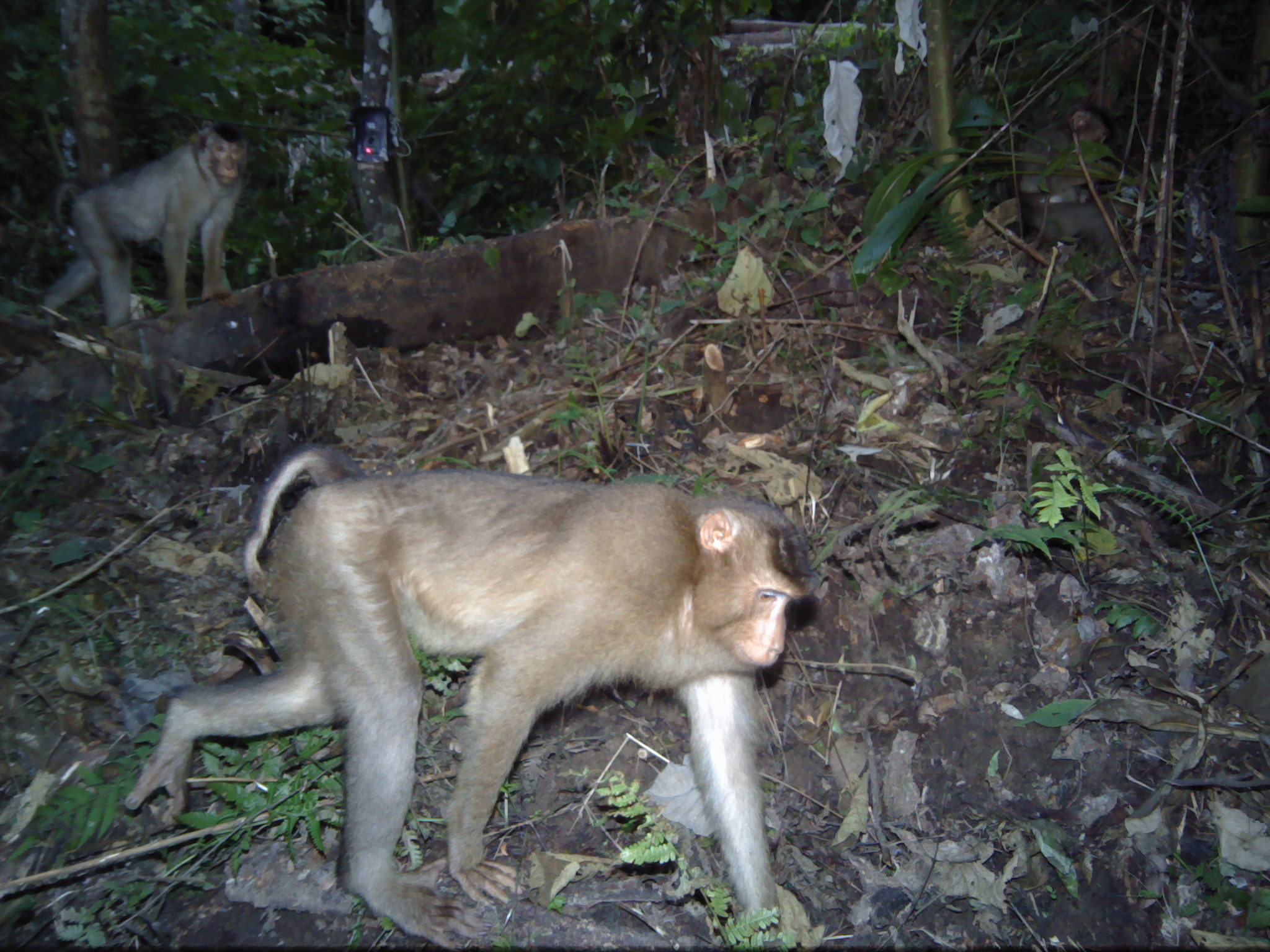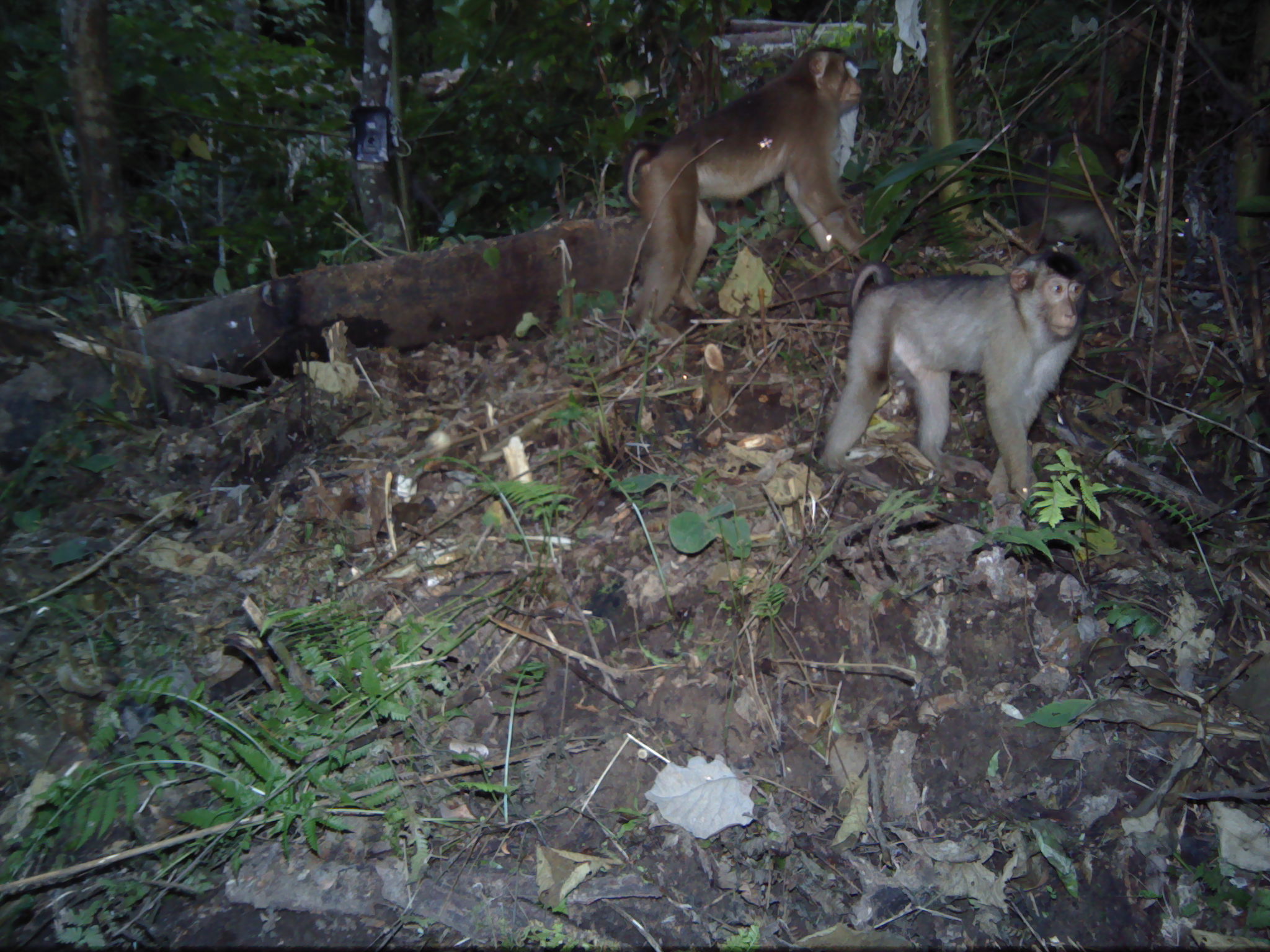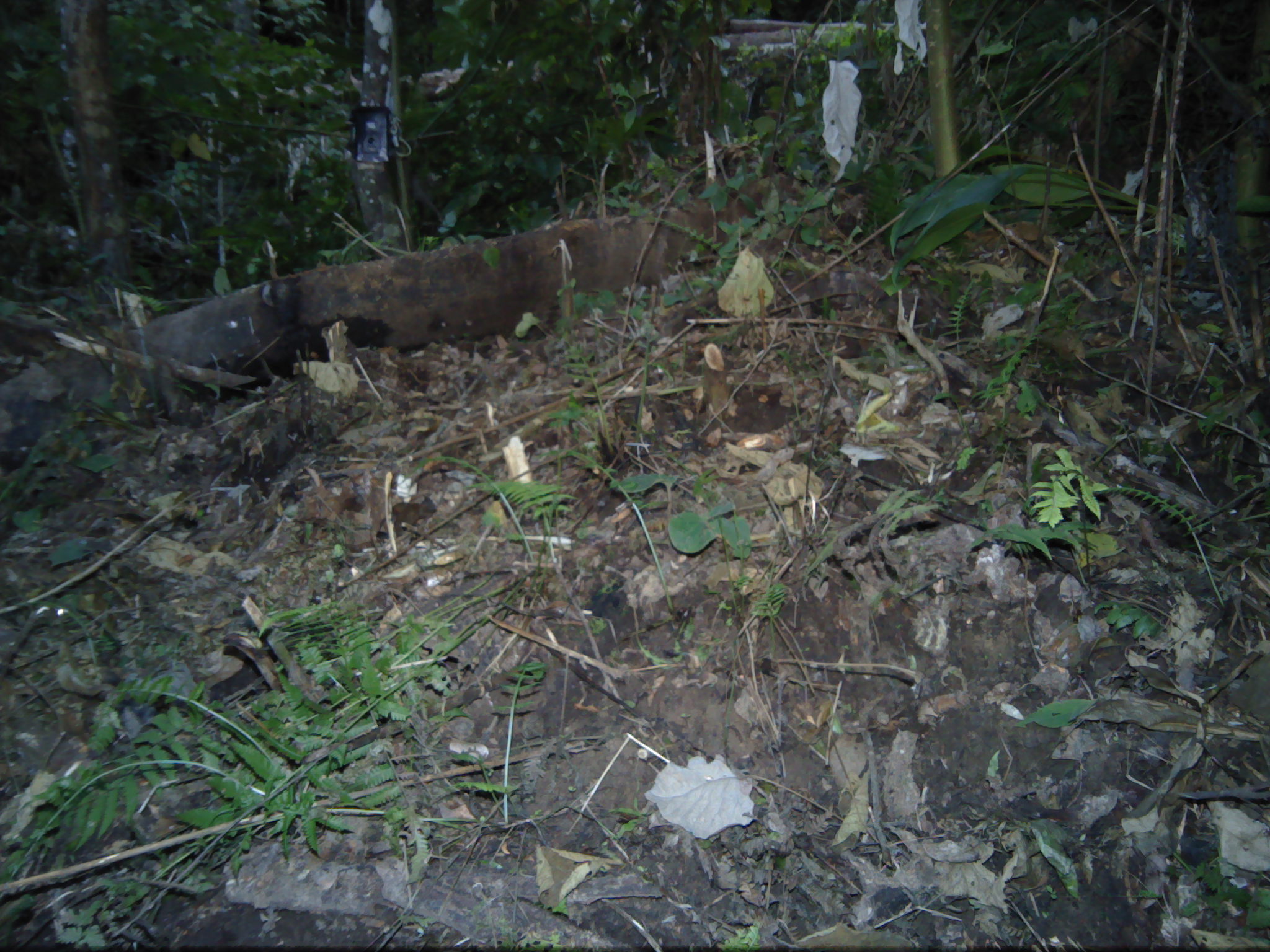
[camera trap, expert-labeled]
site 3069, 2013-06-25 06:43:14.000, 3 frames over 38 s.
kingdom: Animalia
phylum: Chordata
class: Mammalia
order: Primates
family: Cercopithecidae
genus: Macaca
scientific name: Macaca nemestrina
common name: southern pig-tailed macaque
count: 2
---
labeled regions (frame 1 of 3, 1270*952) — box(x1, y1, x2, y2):
macaca nemestrina: box(124, 442, 816, 952); box(42, 118, 246, 332)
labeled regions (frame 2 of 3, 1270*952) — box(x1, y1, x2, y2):
macaca nemestrina: box(615, 44, 868, 329); box(819, 249, 1090, 495)